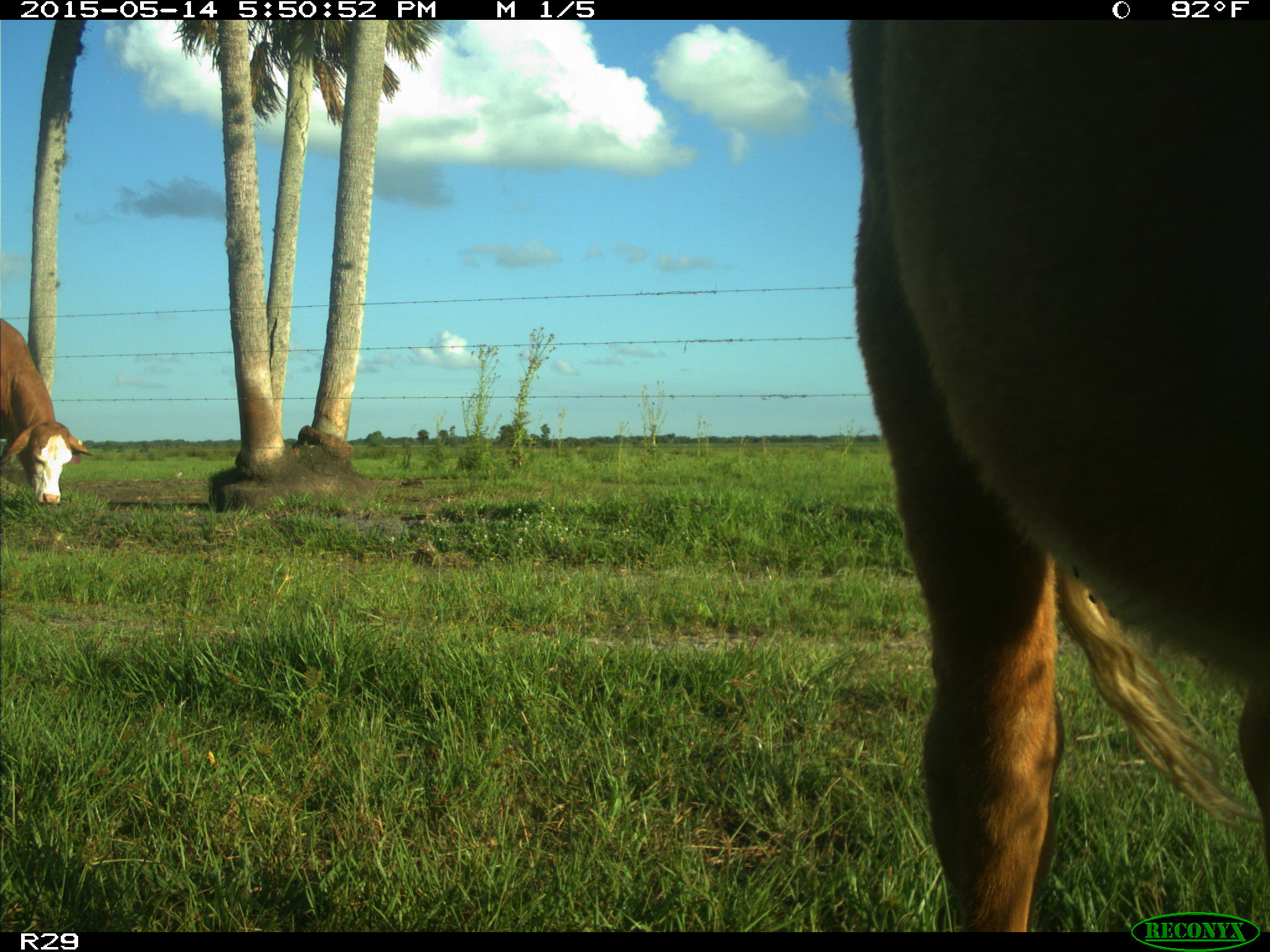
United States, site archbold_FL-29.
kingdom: Animalia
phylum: Chordata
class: Mammalia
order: Artiodactyla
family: Bovidae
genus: Bos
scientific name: Bos taurus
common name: domestic cow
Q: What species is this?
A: Bos taurus (domestic cow).